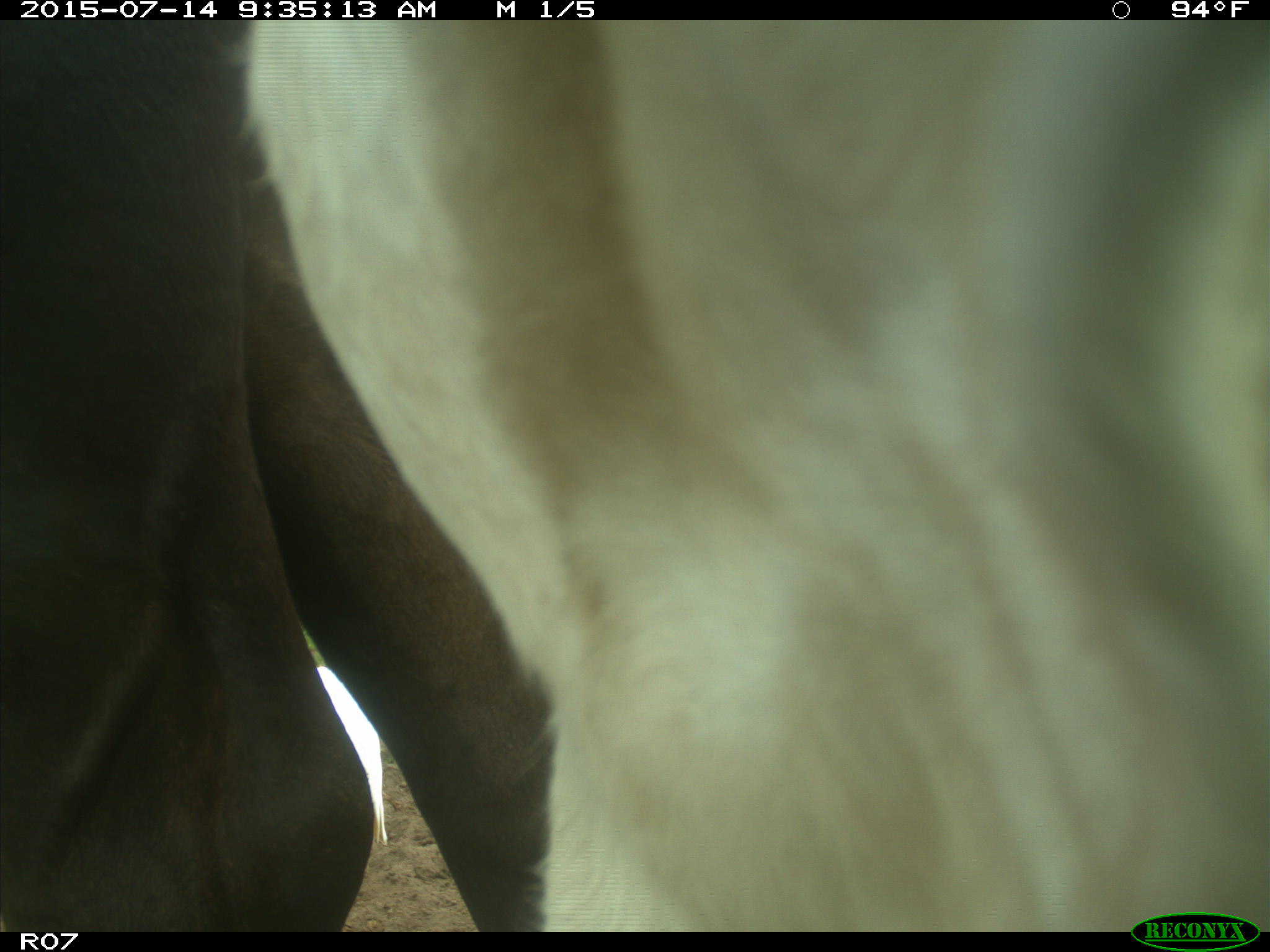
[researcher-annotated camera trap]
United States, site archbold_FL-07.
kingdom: Animalia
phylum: Chordata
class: Mammalia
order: Artiodactyla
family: Bovidae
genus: Bos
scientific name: Bos taurus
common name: domestic cow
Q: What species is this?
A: Bos taurus (domestic cow).